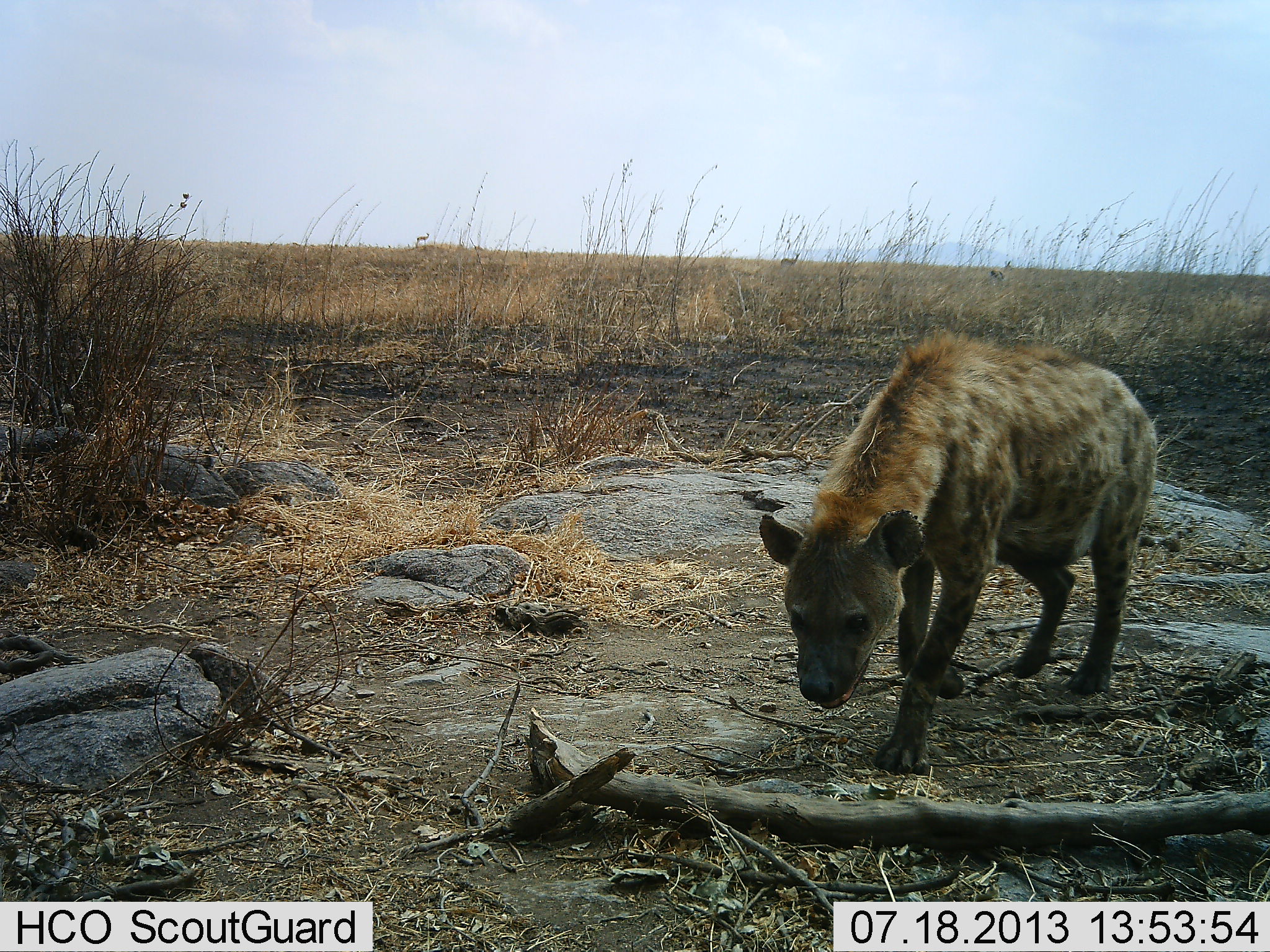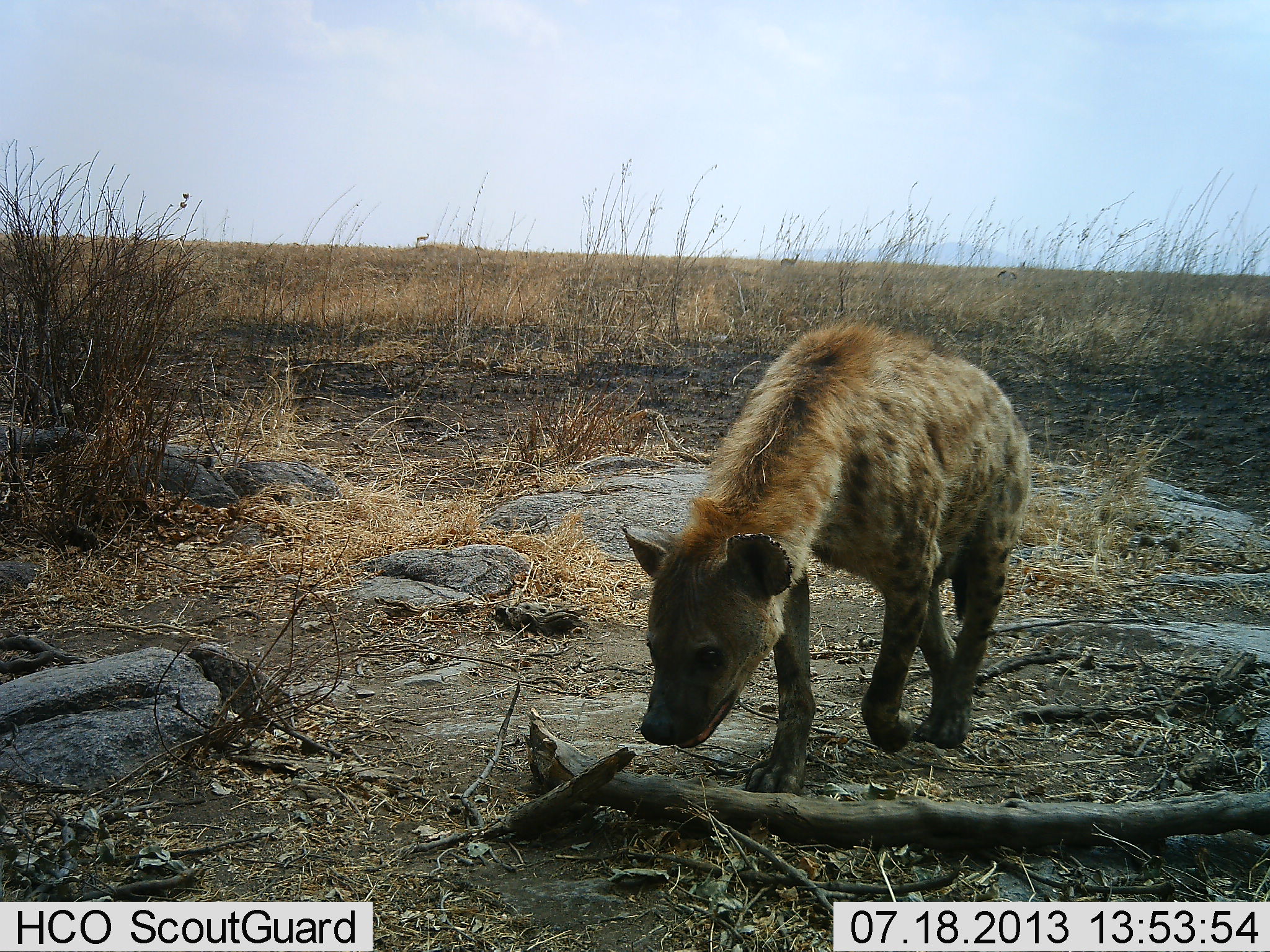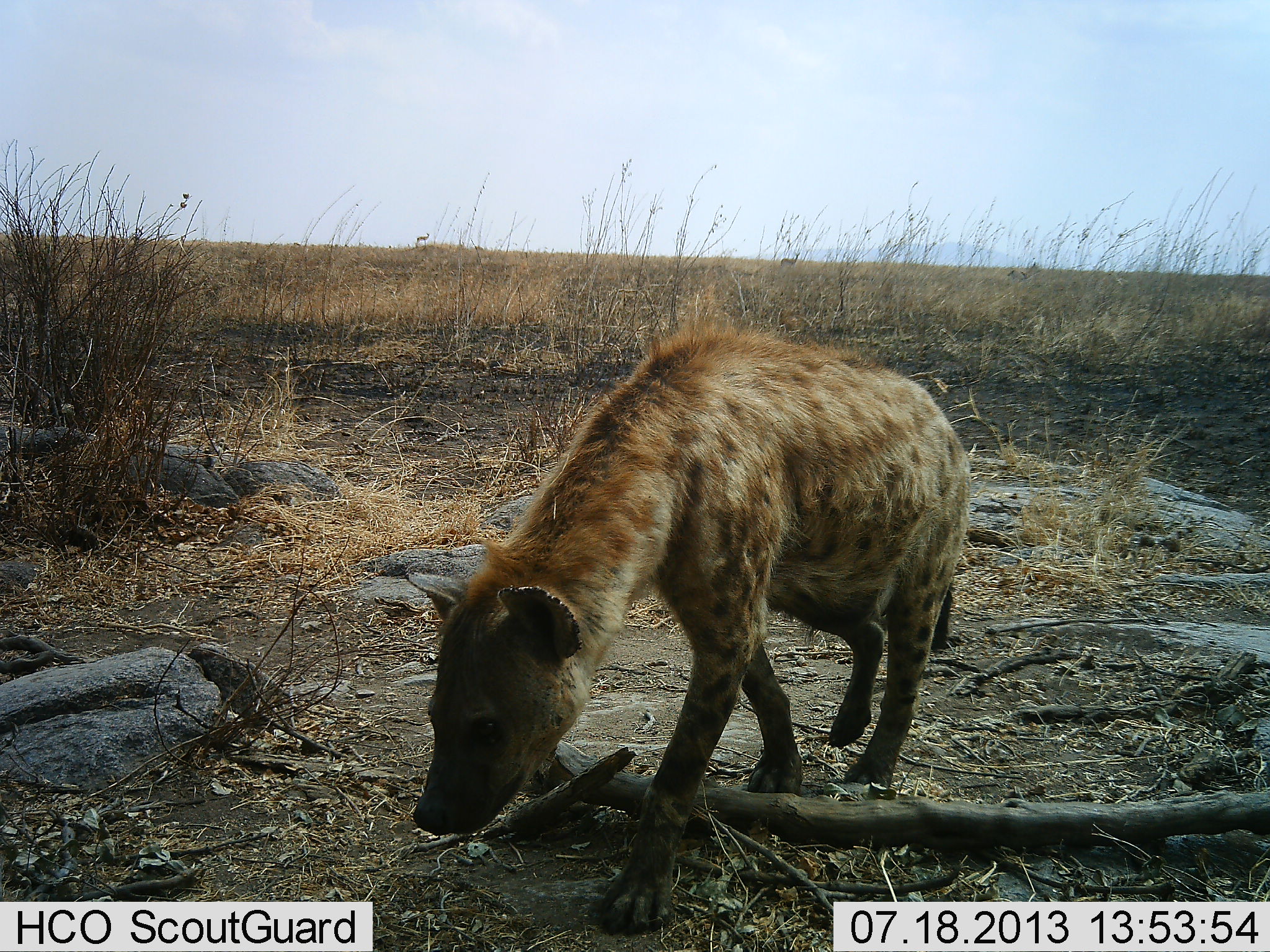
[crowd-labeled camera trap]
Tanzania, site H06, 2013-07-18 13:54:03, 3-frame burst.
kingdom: Animalia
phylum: Chordata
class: Mammalia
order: Carnivora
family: Hyaenidae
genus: Crocuta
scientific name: Crocuta crocuta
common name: spotted hyena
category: hyenaspotted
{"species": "hyenaspotted (spotted hyena) (Crocuta crocuta)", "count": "1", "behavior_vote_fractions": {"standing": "6%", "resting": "0%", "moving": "89%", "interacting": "0%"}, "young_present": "0%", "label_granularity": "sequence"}